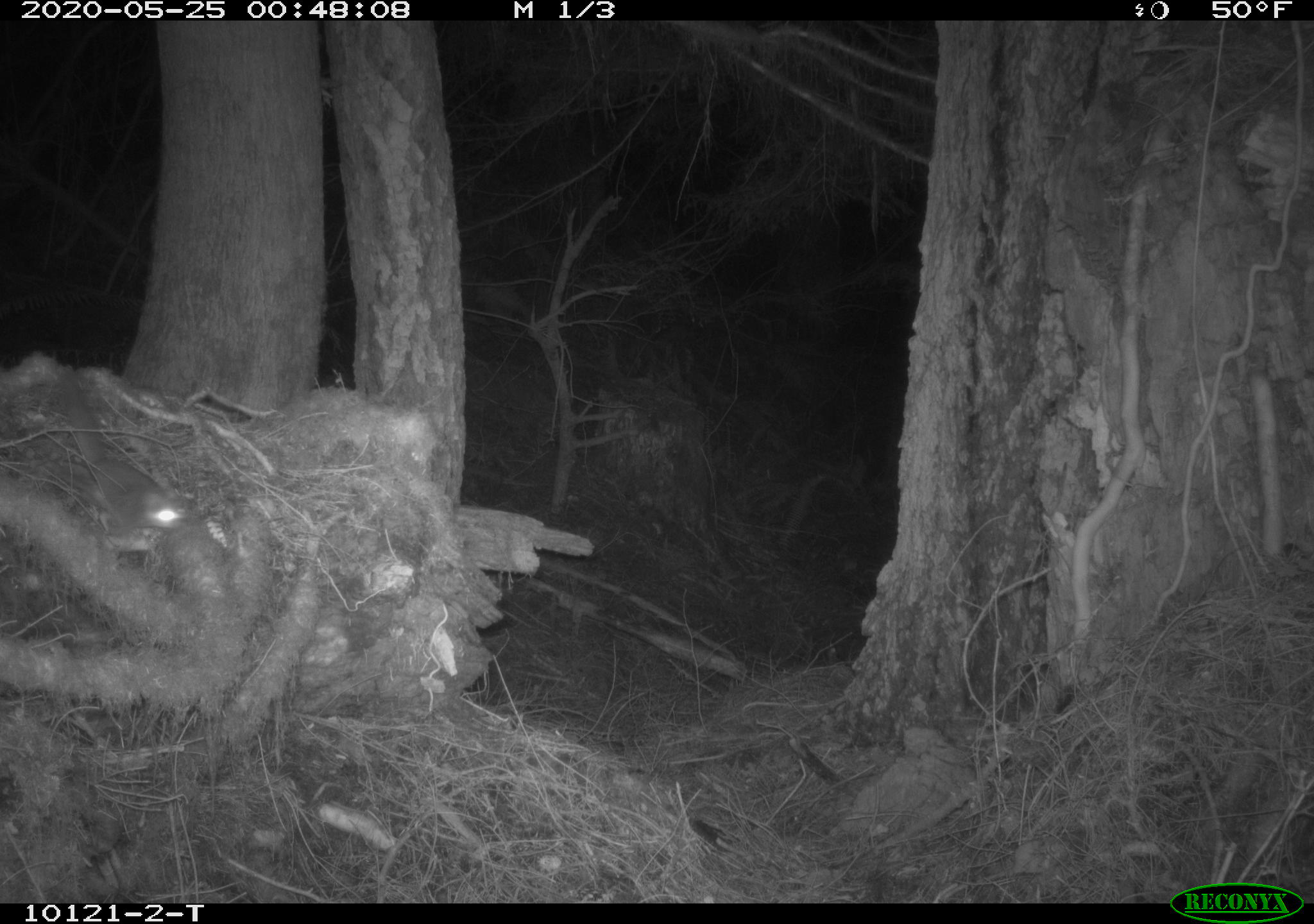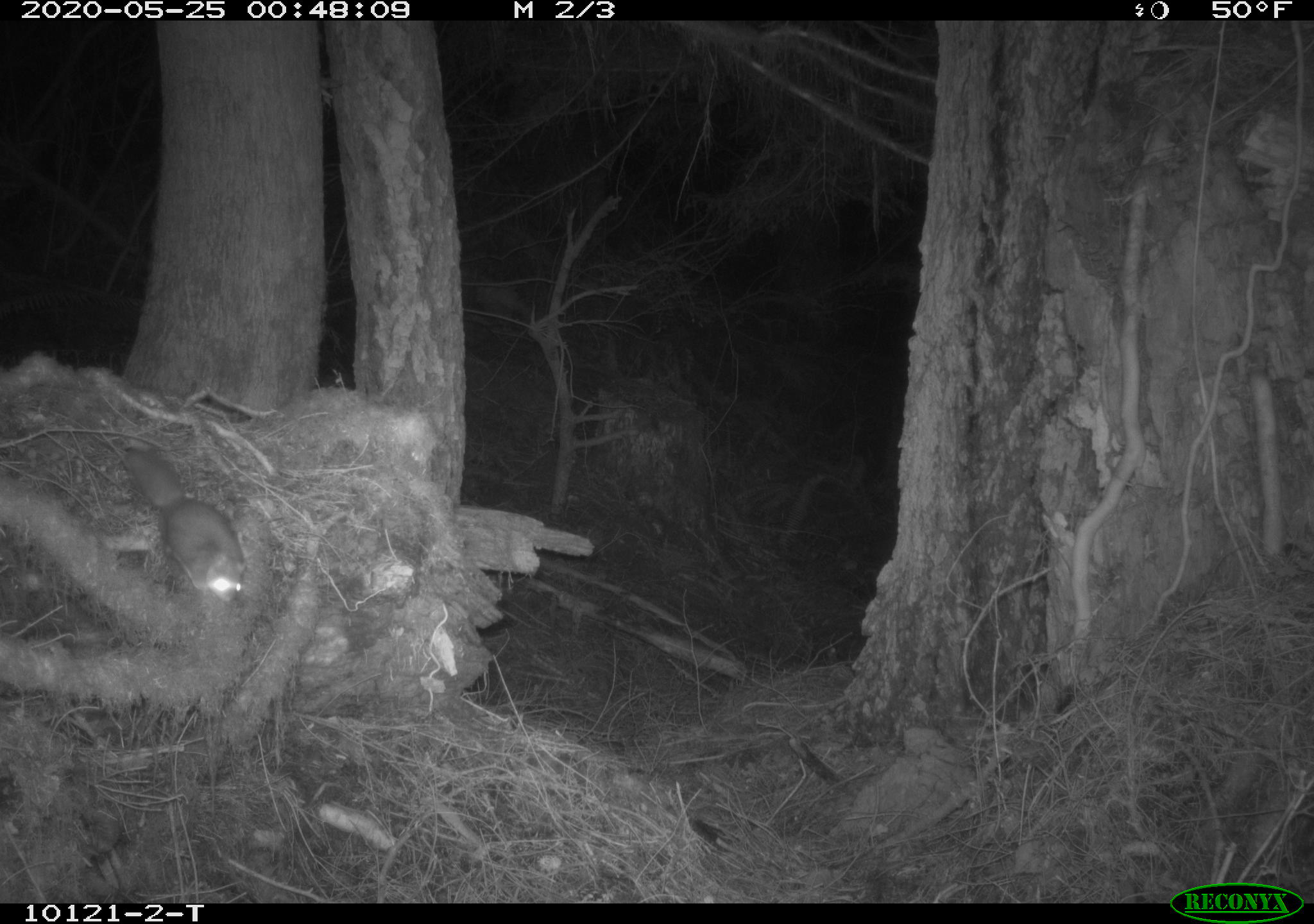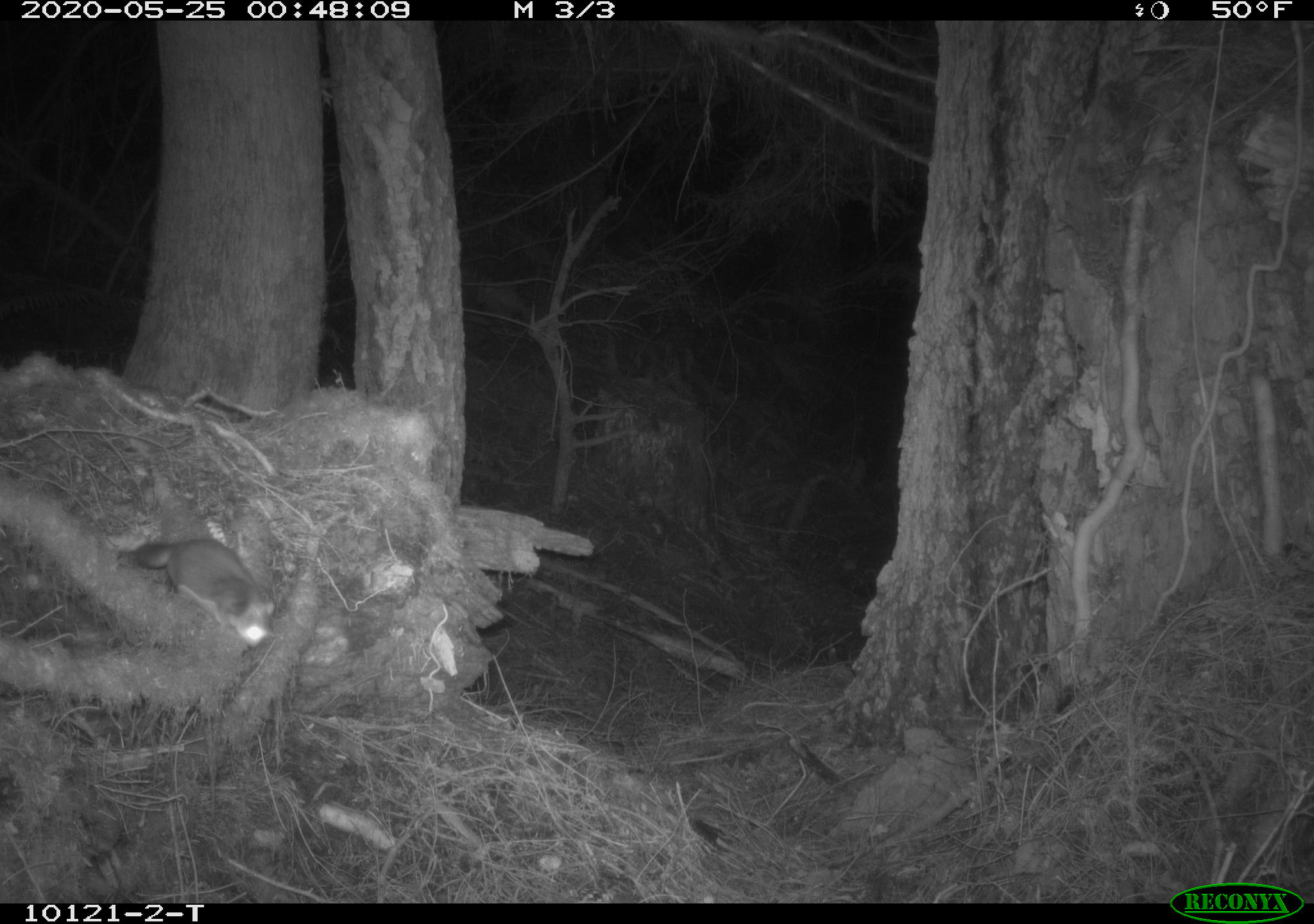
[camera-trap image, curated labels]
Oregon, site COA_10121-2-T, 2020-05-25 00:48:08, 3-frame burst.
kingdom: Animalia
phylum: Chordata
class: Mammalia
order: Rodentia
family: Sciuridae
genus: Glaucomys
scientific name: Glaucomys oregonensis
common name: humboldt's flying squirrel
Humboldt's flying squirrel (Glaucomys oregonensis).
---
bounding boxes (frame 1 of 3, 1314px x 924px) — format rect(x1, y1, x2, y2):
humboldt's flying squirrel: rect(54, 359, 199, 543)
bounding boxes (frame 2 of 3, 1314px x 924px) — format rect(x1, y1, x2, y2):
humboldt's flying squirrel: rect(115, 438, 254, 618)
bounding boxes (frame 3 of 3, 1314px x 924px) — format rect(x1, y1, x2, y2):
humboldt's flying squirrel: rect(110, 525, 281, 651)